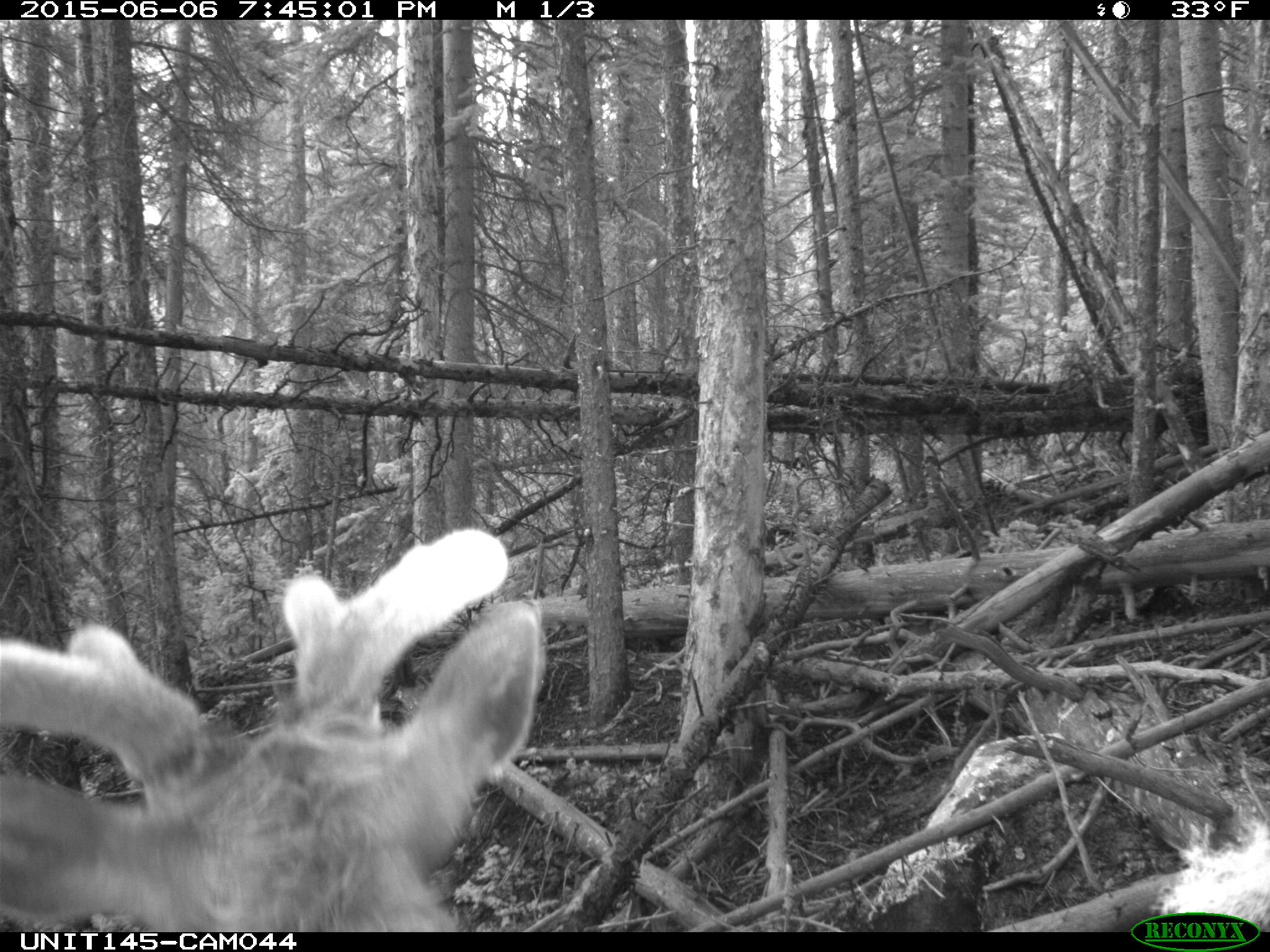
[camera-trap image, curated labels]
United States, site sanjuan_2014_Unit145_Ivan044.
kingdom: Animalia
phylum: Chordata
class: Mammalia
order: Artiodactyla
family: Cervidae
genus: Cervus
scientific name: Cervus elaphus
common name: red deer